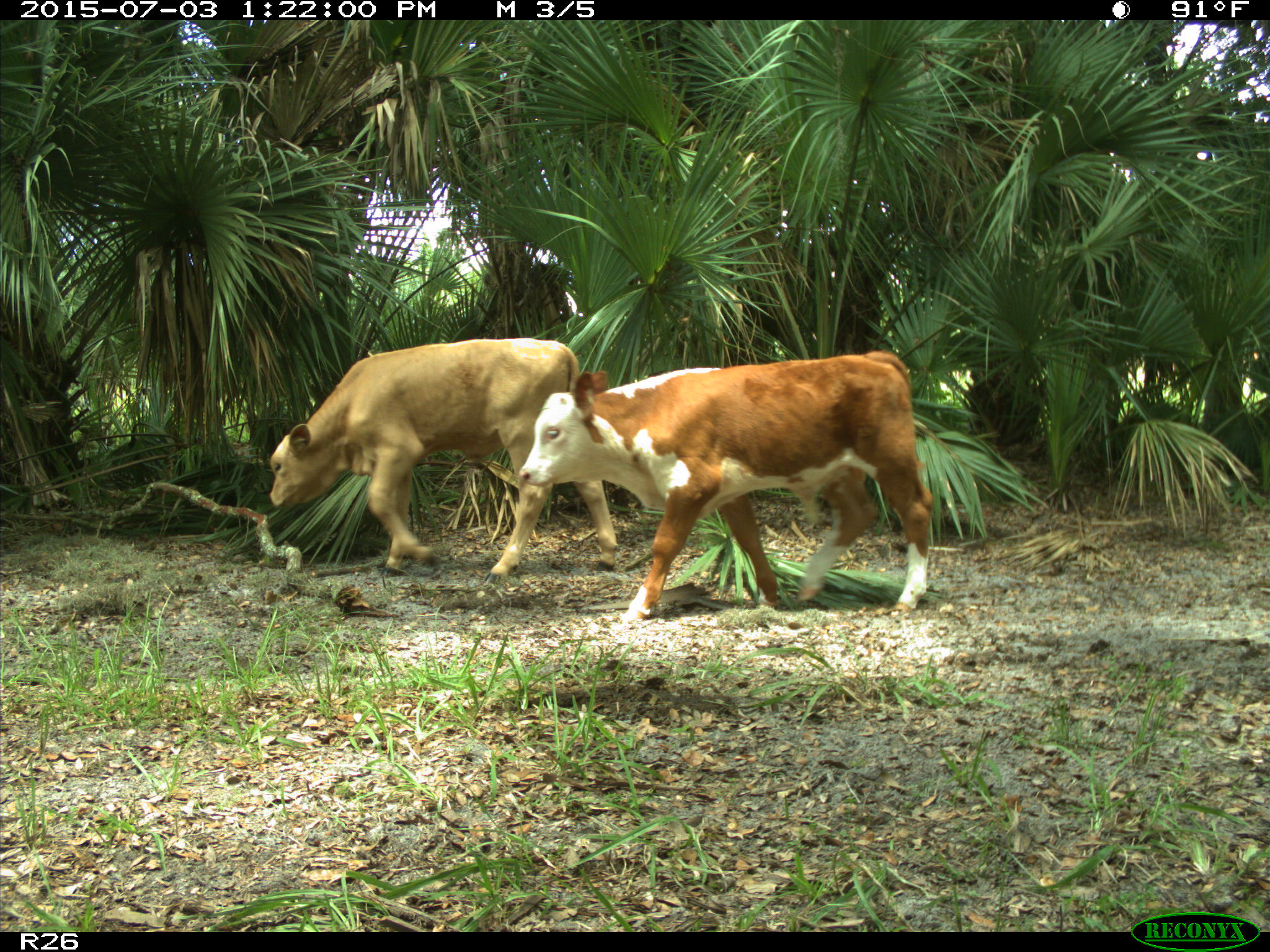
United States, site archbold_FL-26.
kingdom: Animalia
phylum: Chordata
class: Mammalia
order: Artiodactyla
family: Bovidae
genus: Bos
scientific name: Bos taurus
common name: domestic cow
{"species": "Bos taurus (domestic cow)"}